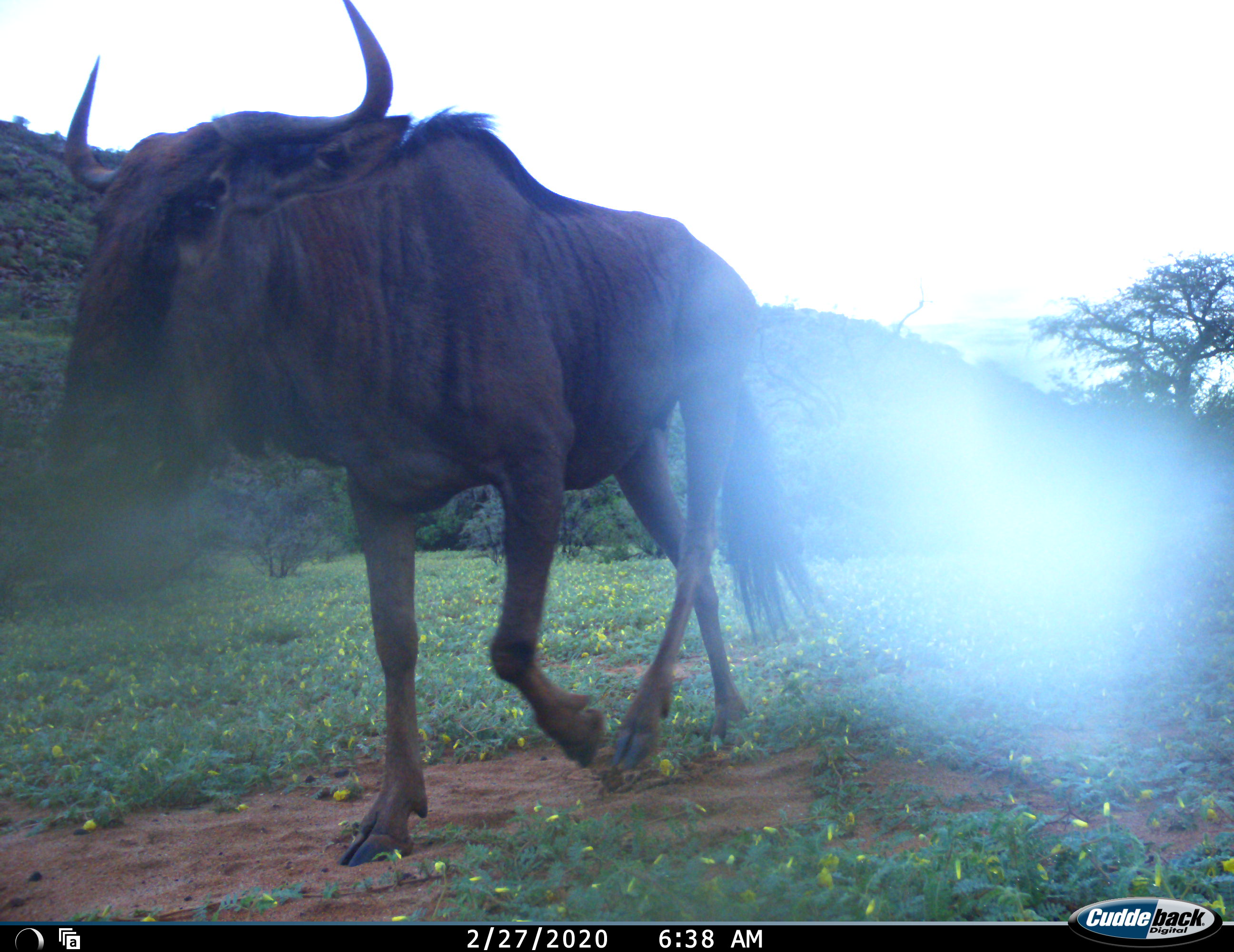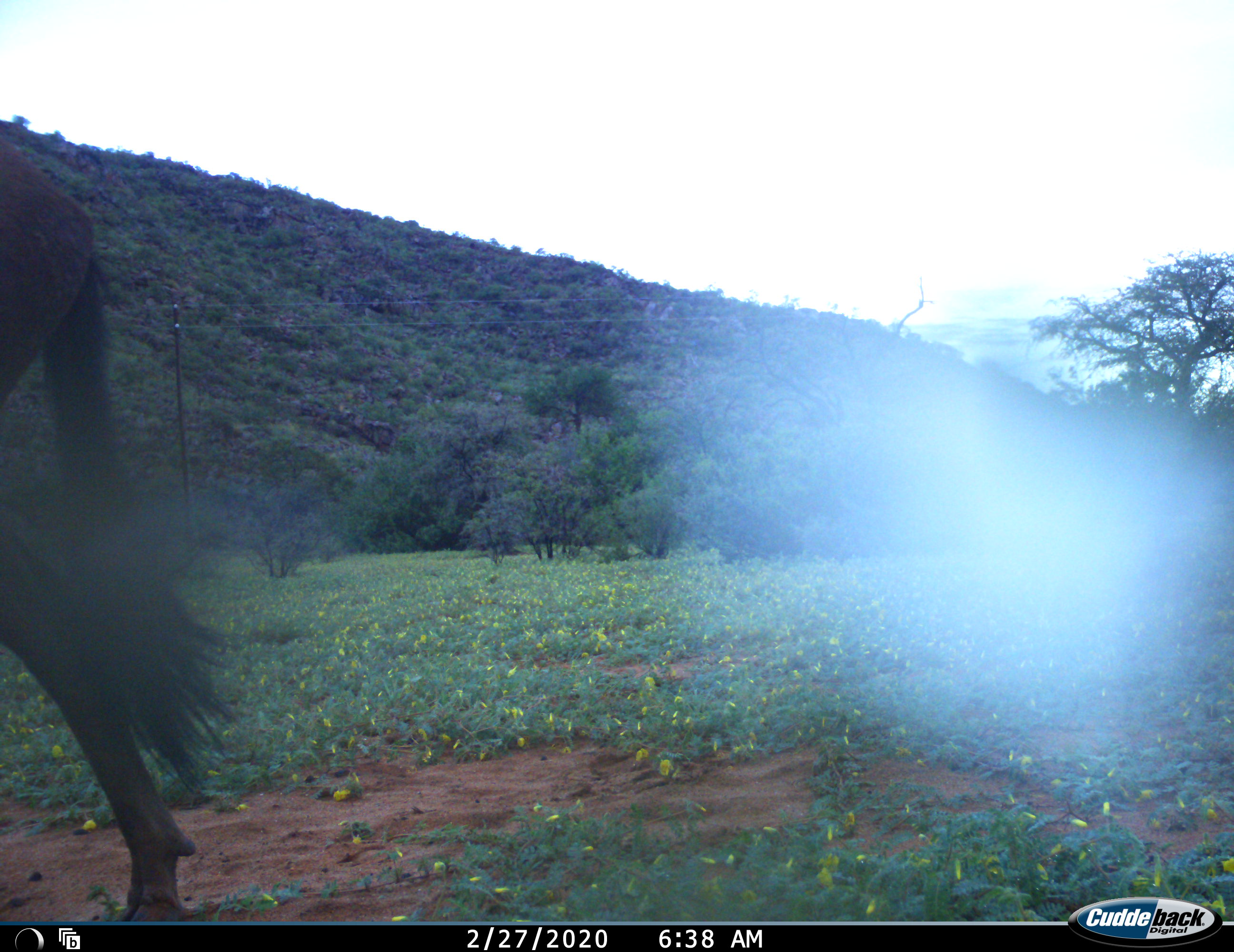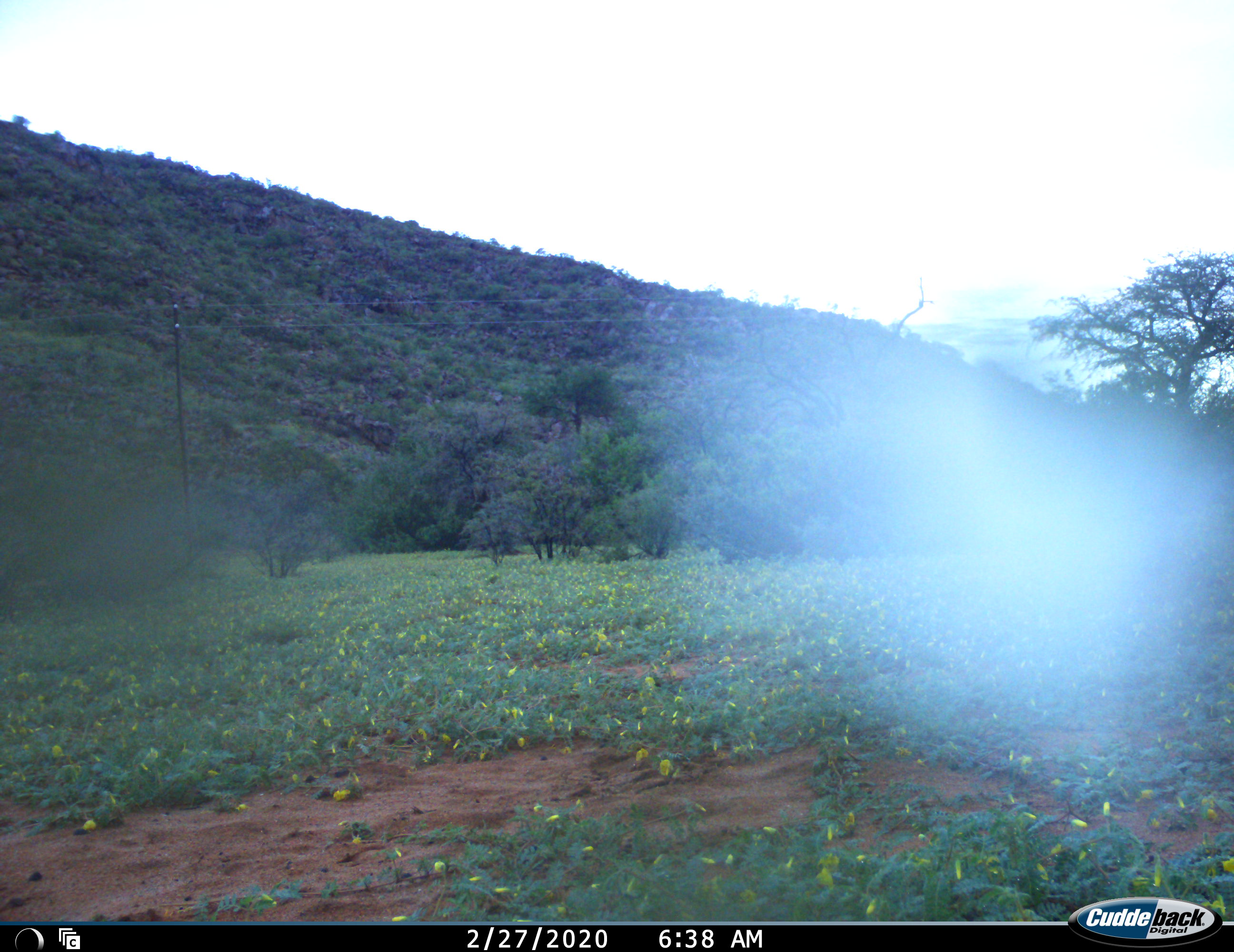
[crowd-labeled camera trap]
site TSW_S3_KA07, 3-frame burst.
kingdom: Animalia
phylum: Chordata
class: Mammalia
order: Artiodactyla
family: Bovidae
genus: Connochaetes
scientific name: Connochaetes taurinus taurinus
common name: blue wildebeest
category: wildebeestblue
Wildebeestblue (blue wildebeest) (Connochaetes taurinus taurinus), count 1. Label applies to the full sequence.